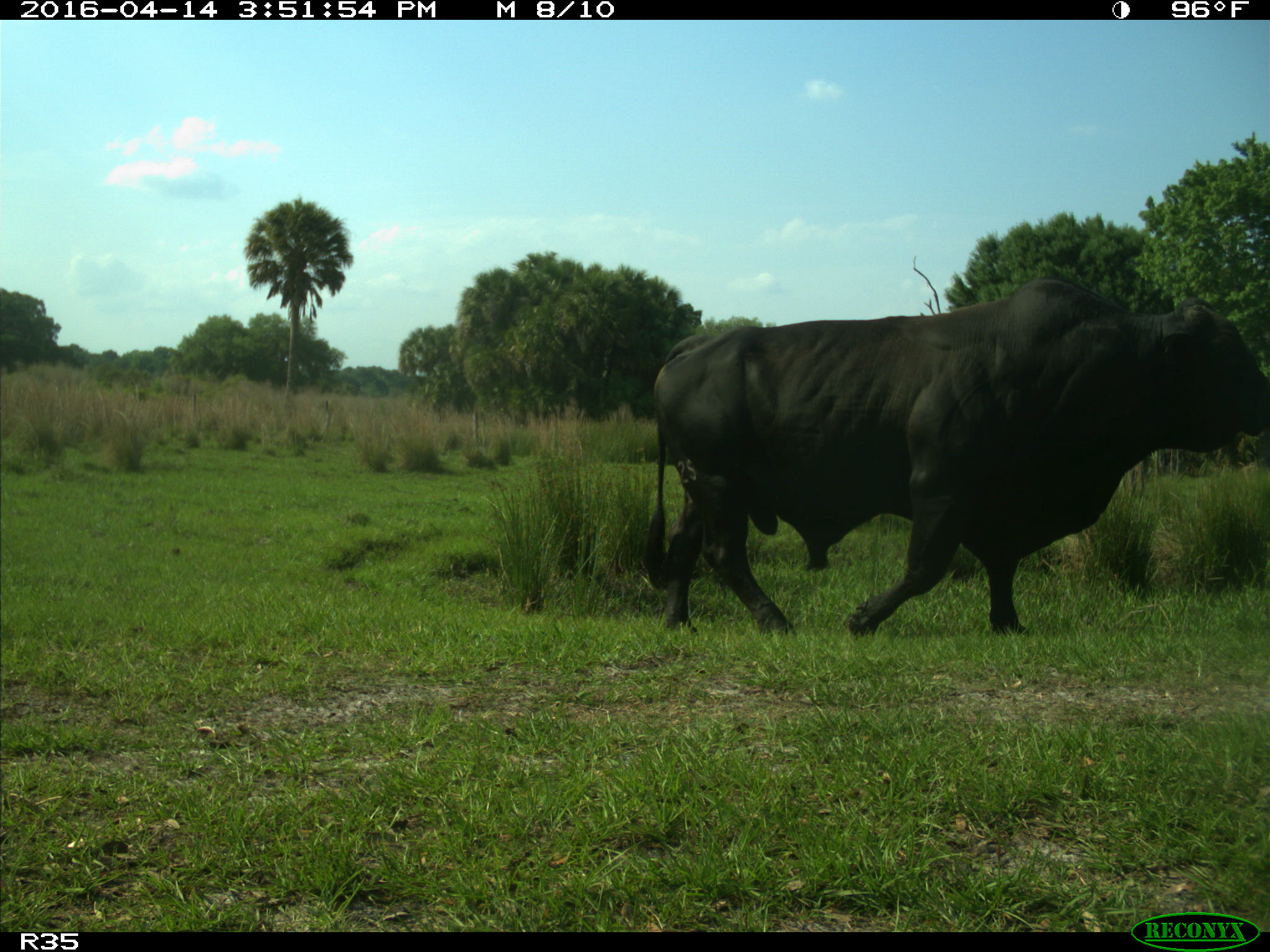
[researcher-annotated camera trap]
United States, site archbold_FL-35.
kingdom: Animalia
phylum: Chordata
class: Mammalia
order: Artiodactyla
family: Bovidae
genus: Bos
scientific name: Bos taurus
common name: domestic cow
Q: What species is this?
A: Bos taurus (domestic cow).